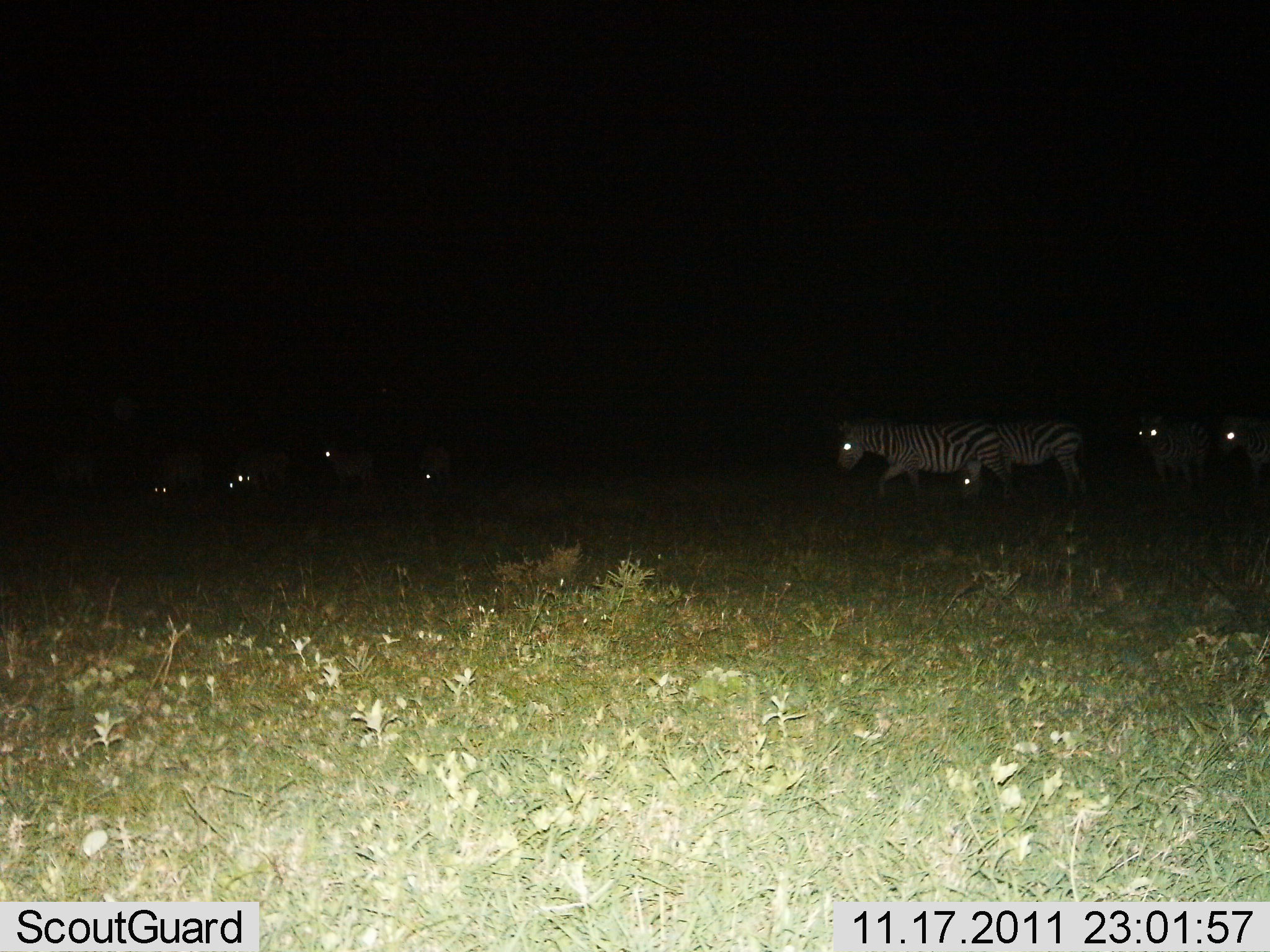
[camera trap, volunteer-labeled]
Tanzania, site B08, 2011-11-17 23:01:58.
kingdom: Animalia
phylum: Chordata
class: Mammalia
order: Perissodactyla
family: Equidae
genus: Equus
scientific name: Equus quagga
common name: plains zebra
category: zebra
Zebra (plains zebra) (Equus quagga), count 9. Behavior (volunteer vote fractions): standing 64%, resting 0%, moving 64%, interacting 7%. Young present (vote fraction): 0%. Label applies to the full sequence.